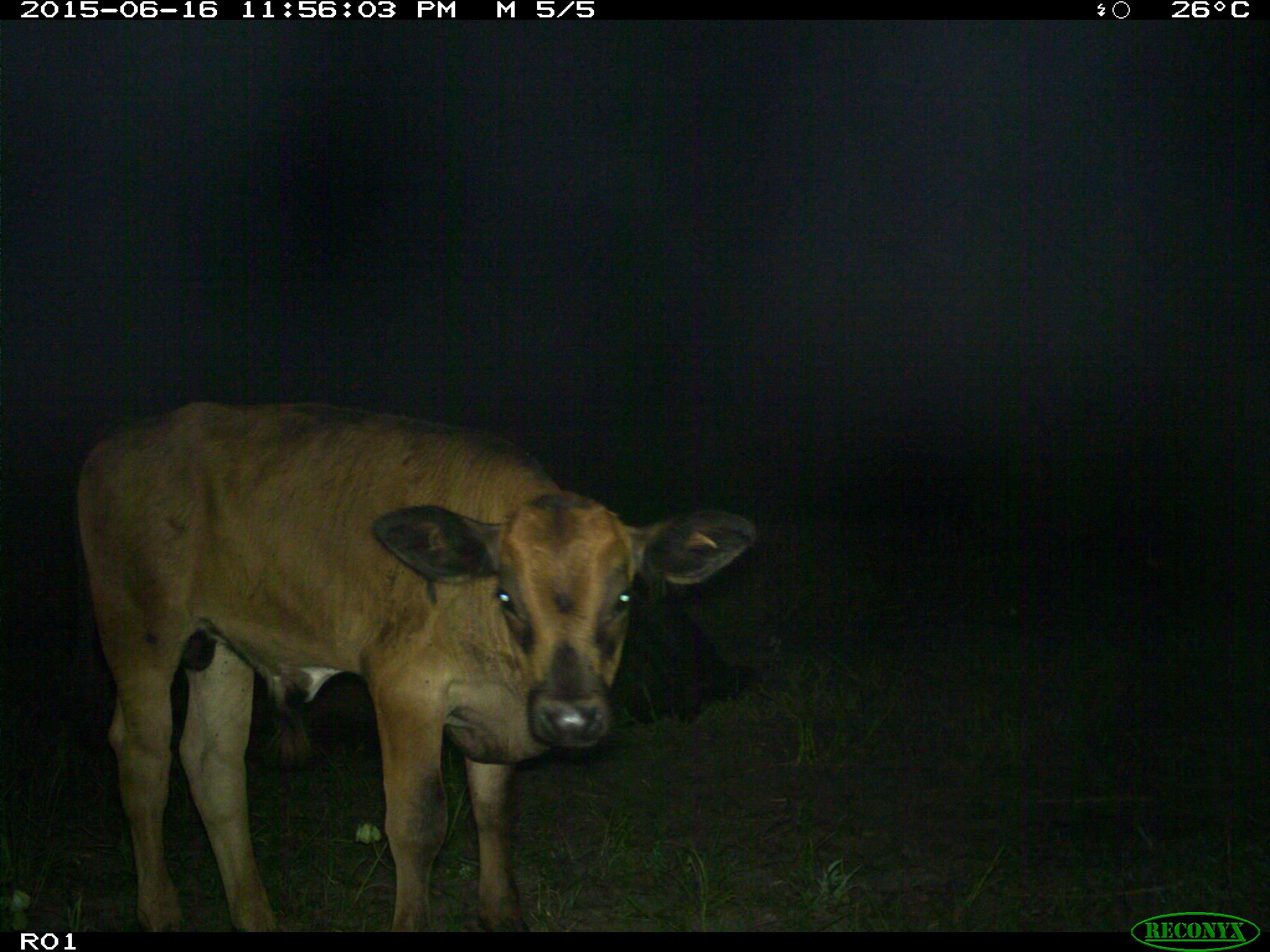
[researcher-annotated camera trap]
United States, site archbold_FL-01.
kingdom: Animalia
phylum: Chordata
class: Mammalia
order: Artiodactyla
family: Bovidae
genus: Bos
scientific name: Bos taurus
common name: domestic cow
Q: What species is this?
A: Bos taurus (domestic cow).